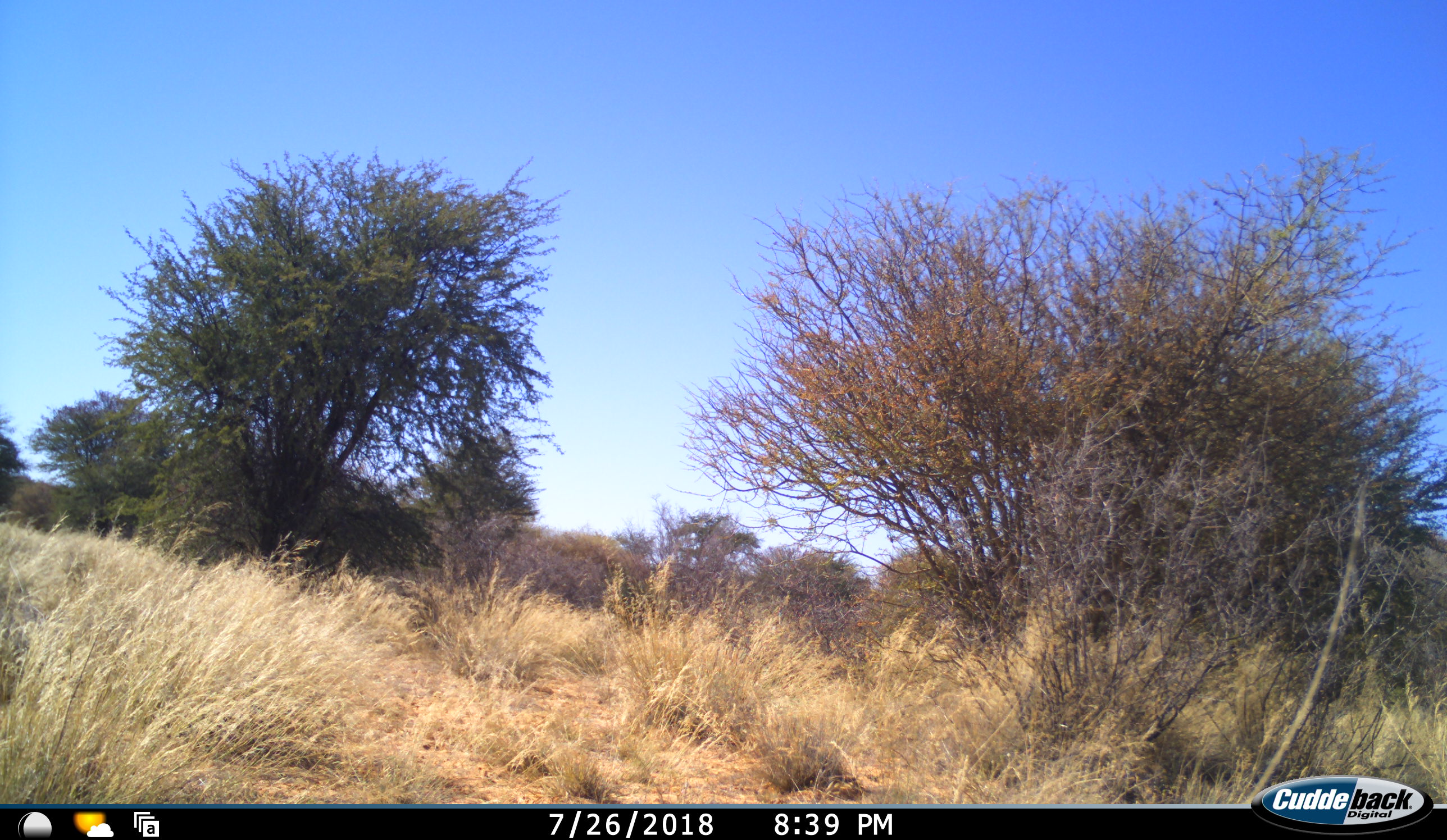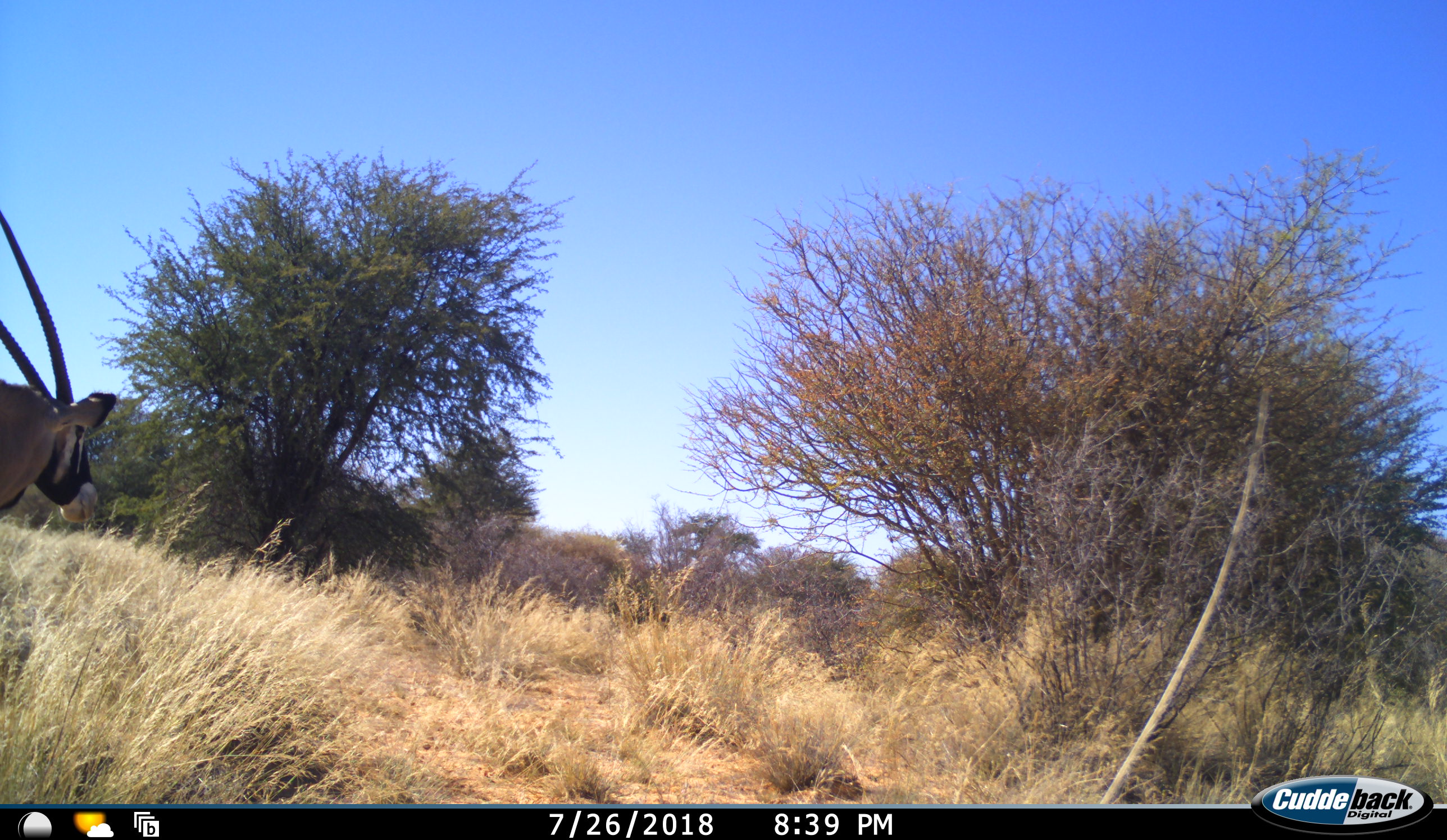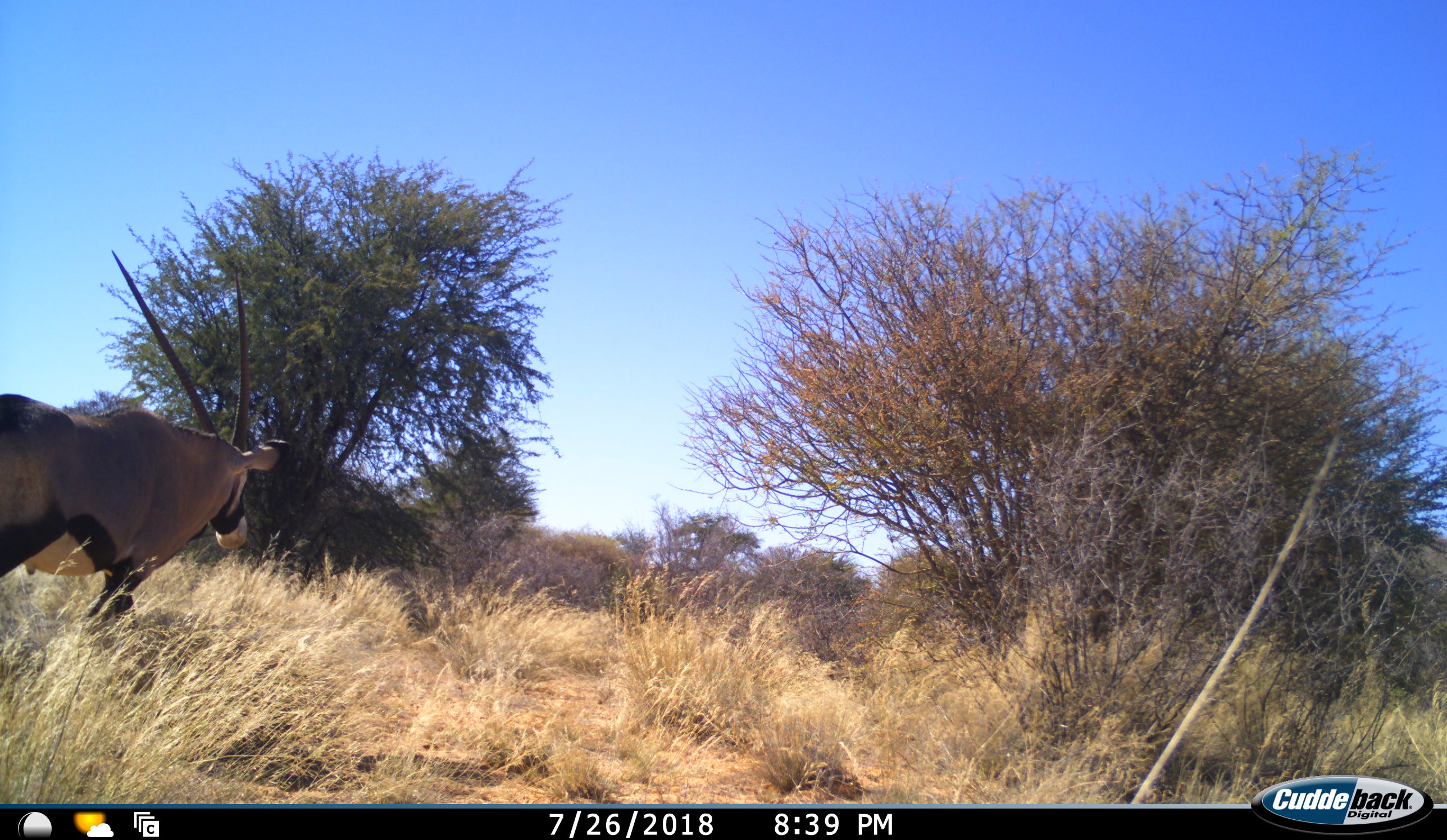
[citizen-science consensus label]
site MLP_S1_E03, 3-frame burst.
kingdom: Animalia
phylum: Chordata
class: Mammalia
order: Artiodactyla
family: Bovidae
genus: Oryx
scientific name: Oryx gazella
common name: gemsbok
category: oryx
Oryx (gemsbok) (Oryx gazella), count 1. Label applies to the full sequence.